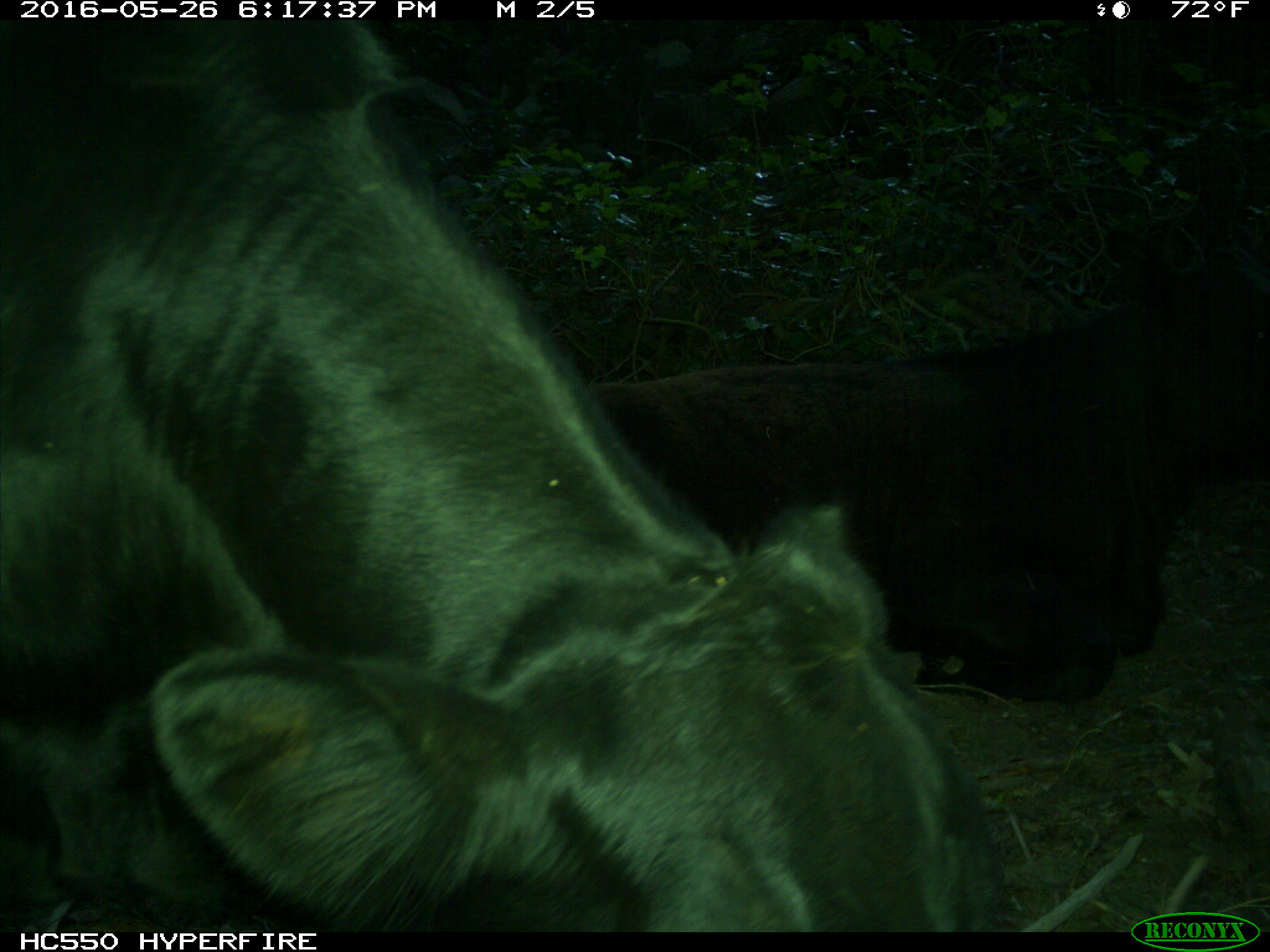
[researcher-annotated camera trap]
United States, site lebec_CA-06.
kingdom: Animalia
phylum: Chordata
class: Mammalia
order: Artiodactyla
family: Bovidae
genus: Bos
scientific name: Bos taurus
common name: domestic cow